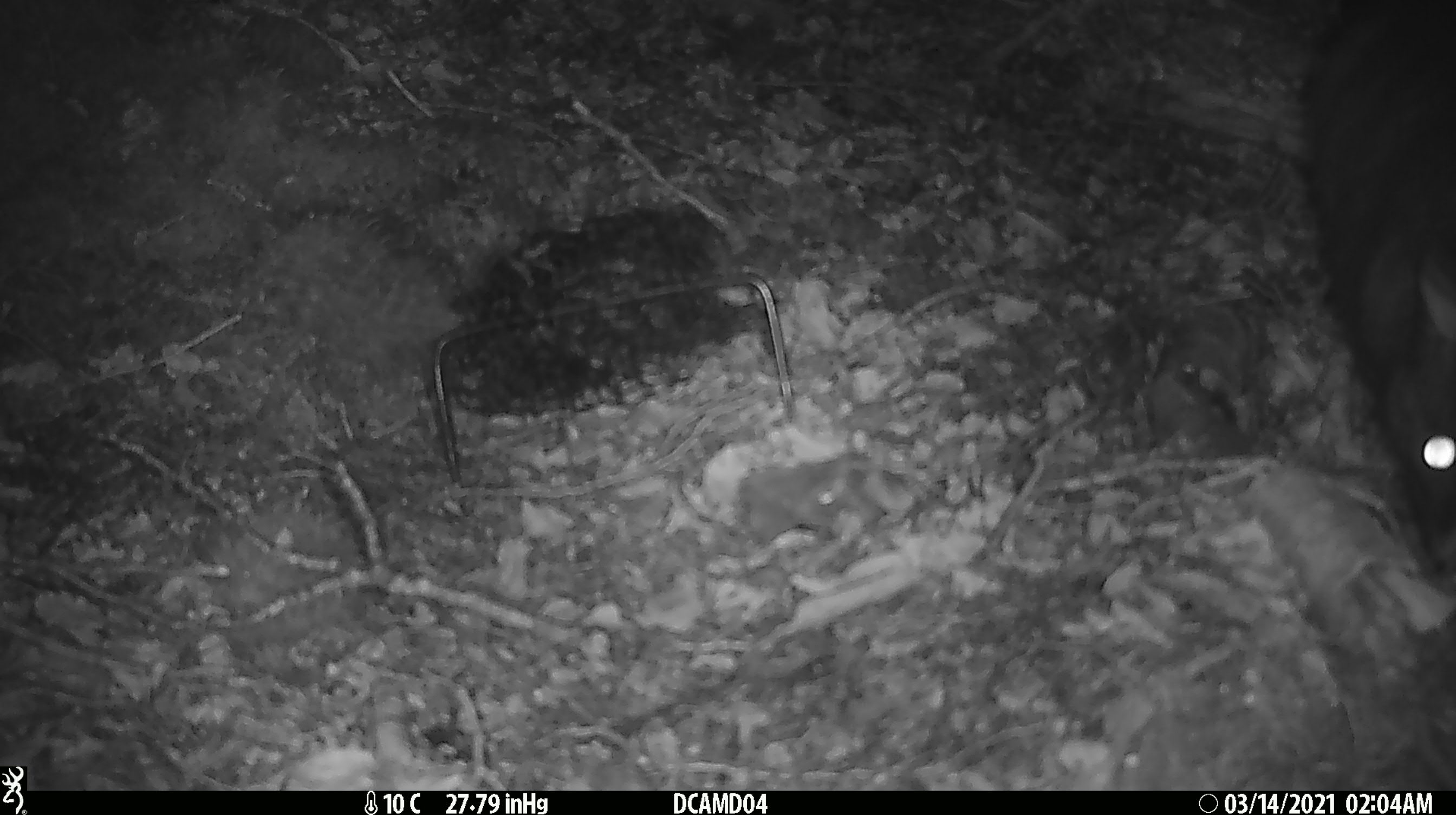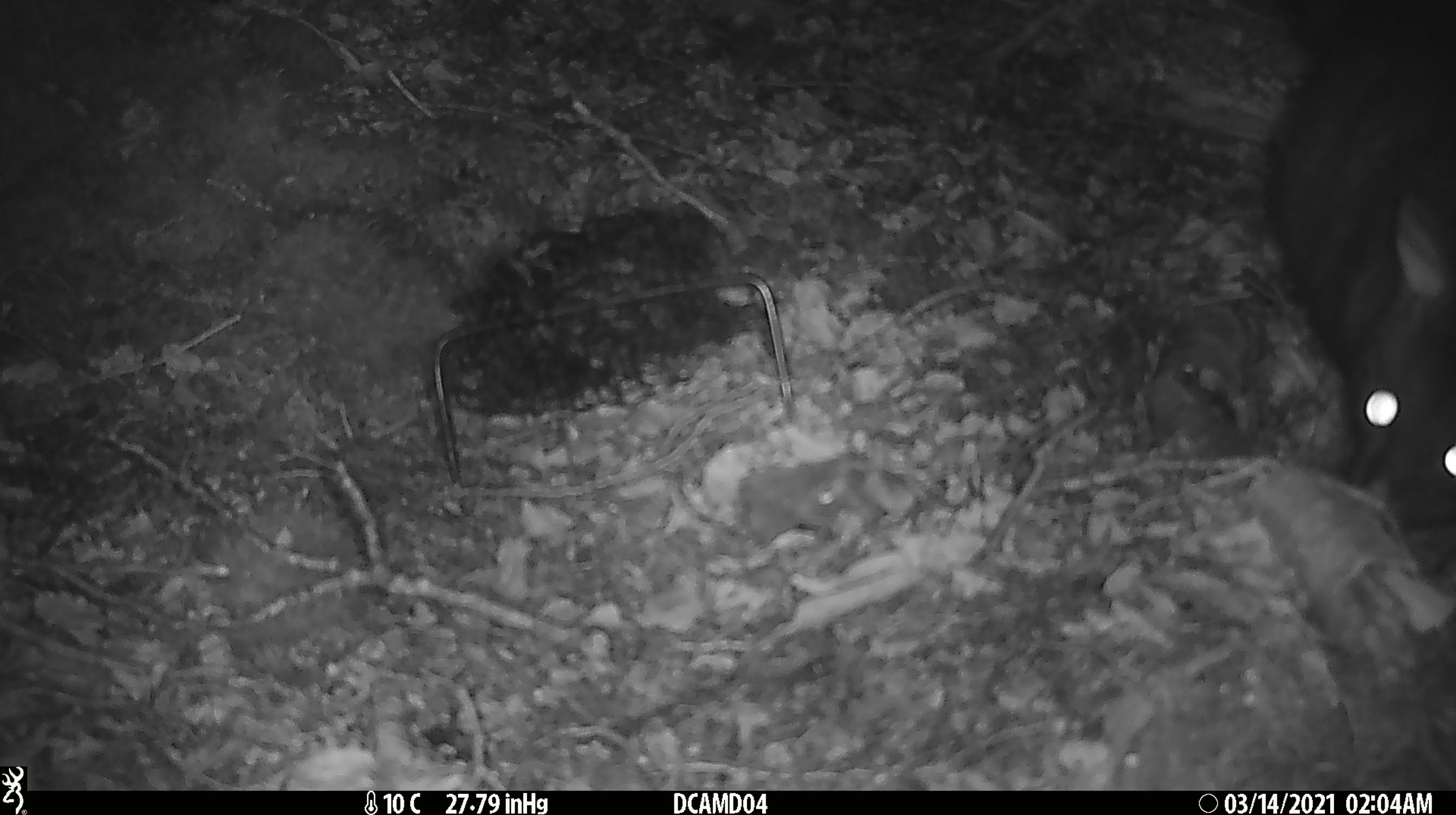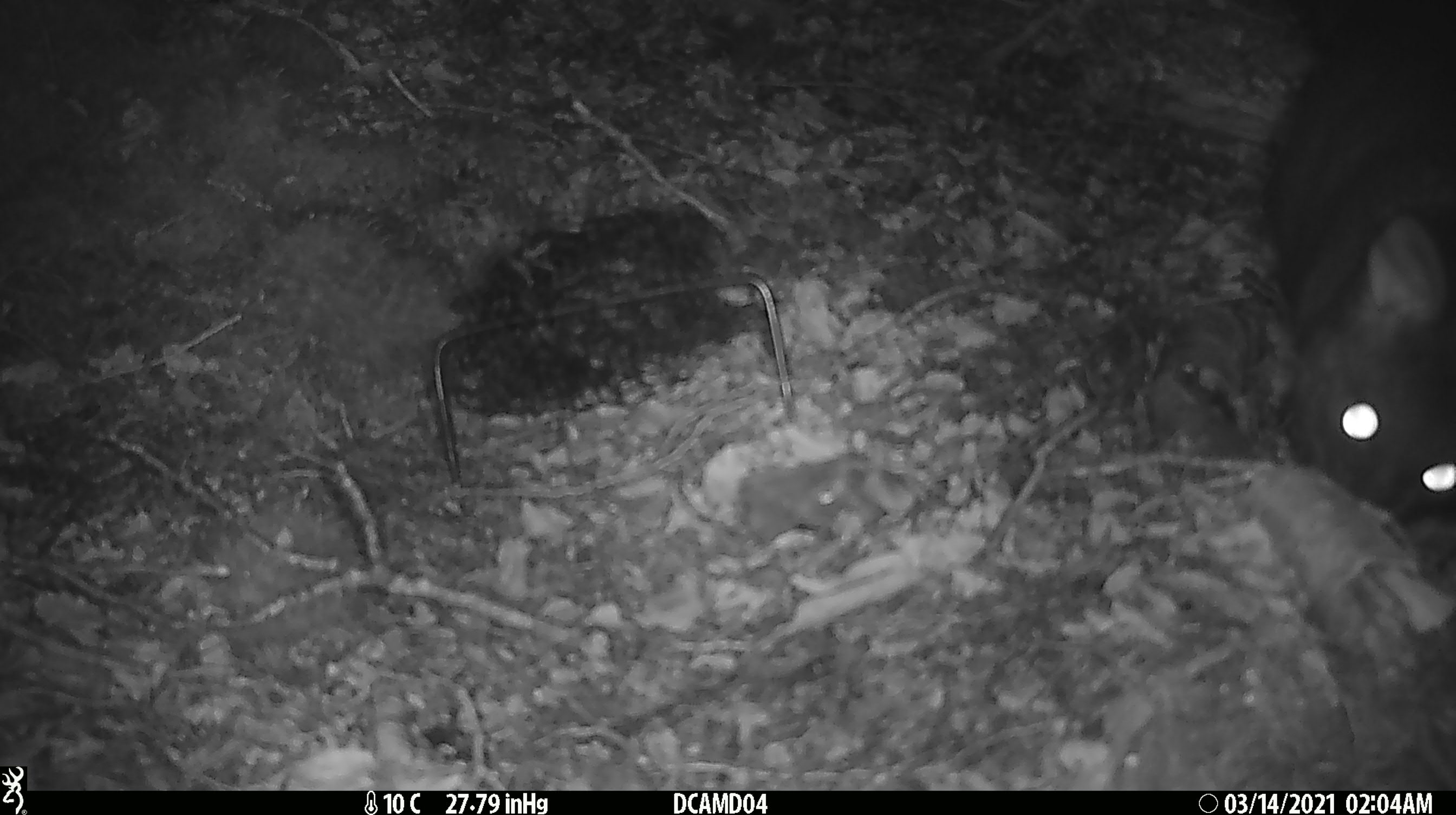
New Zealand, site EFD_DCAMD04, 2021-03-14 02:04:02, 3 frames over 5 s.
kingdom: Animalia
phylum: Chordata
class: Mammalia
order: Diprotodontia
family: Phalangeridae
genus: Trichosurus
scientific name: Trichosurus vulpecula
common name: common brushtail possum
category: possum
Possum (common brushtail possum) (Trichosurus vulpecula).